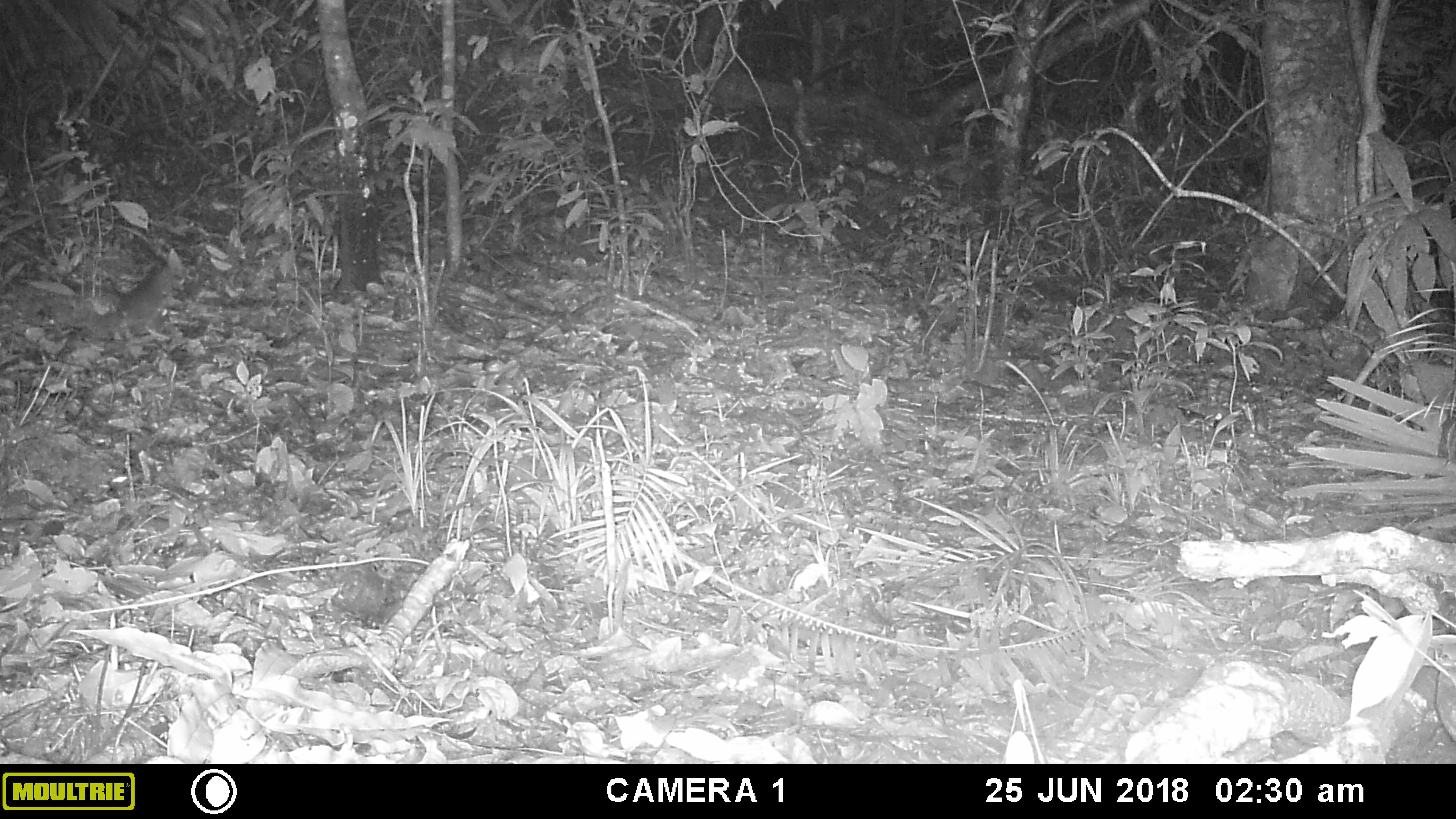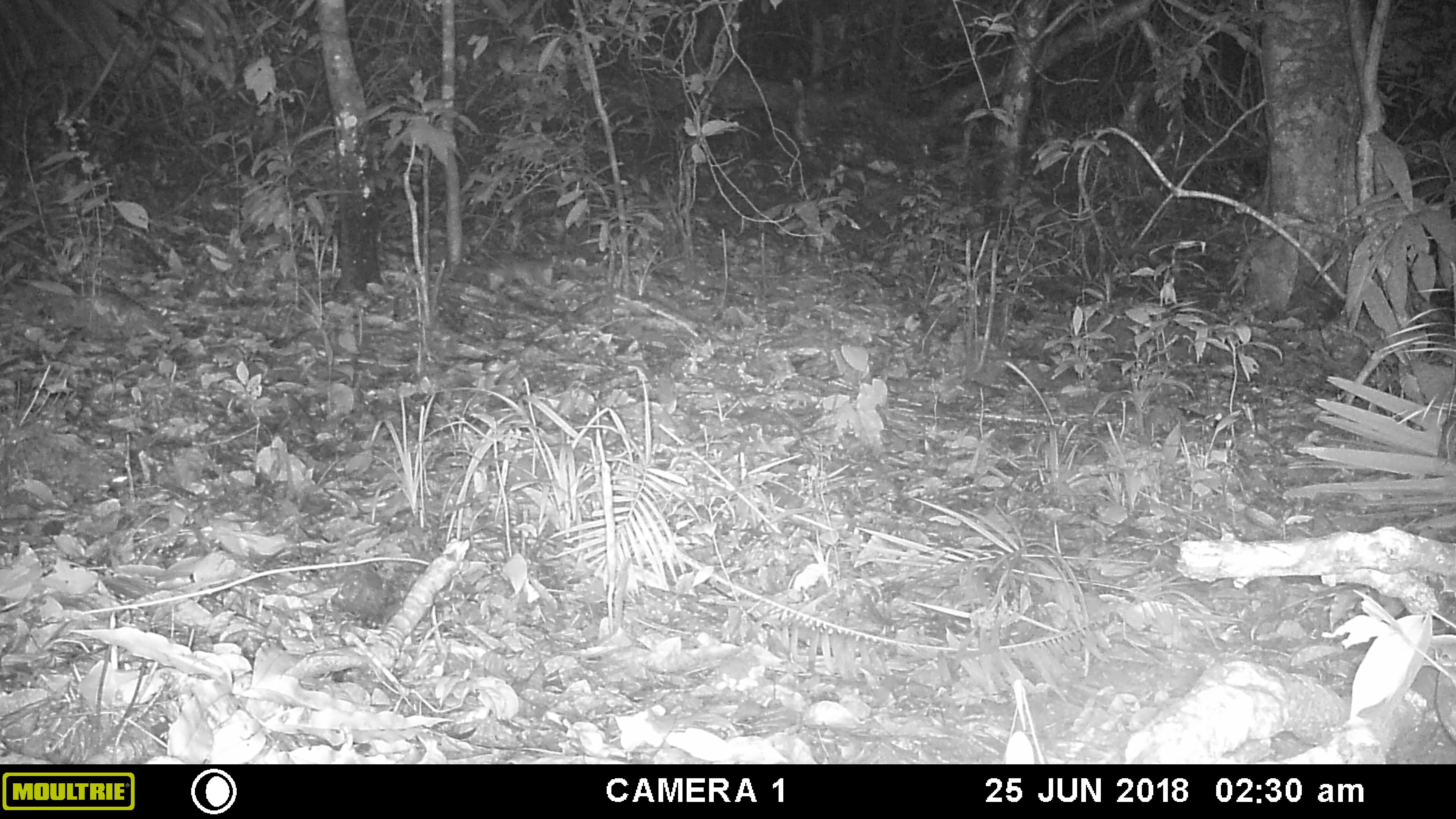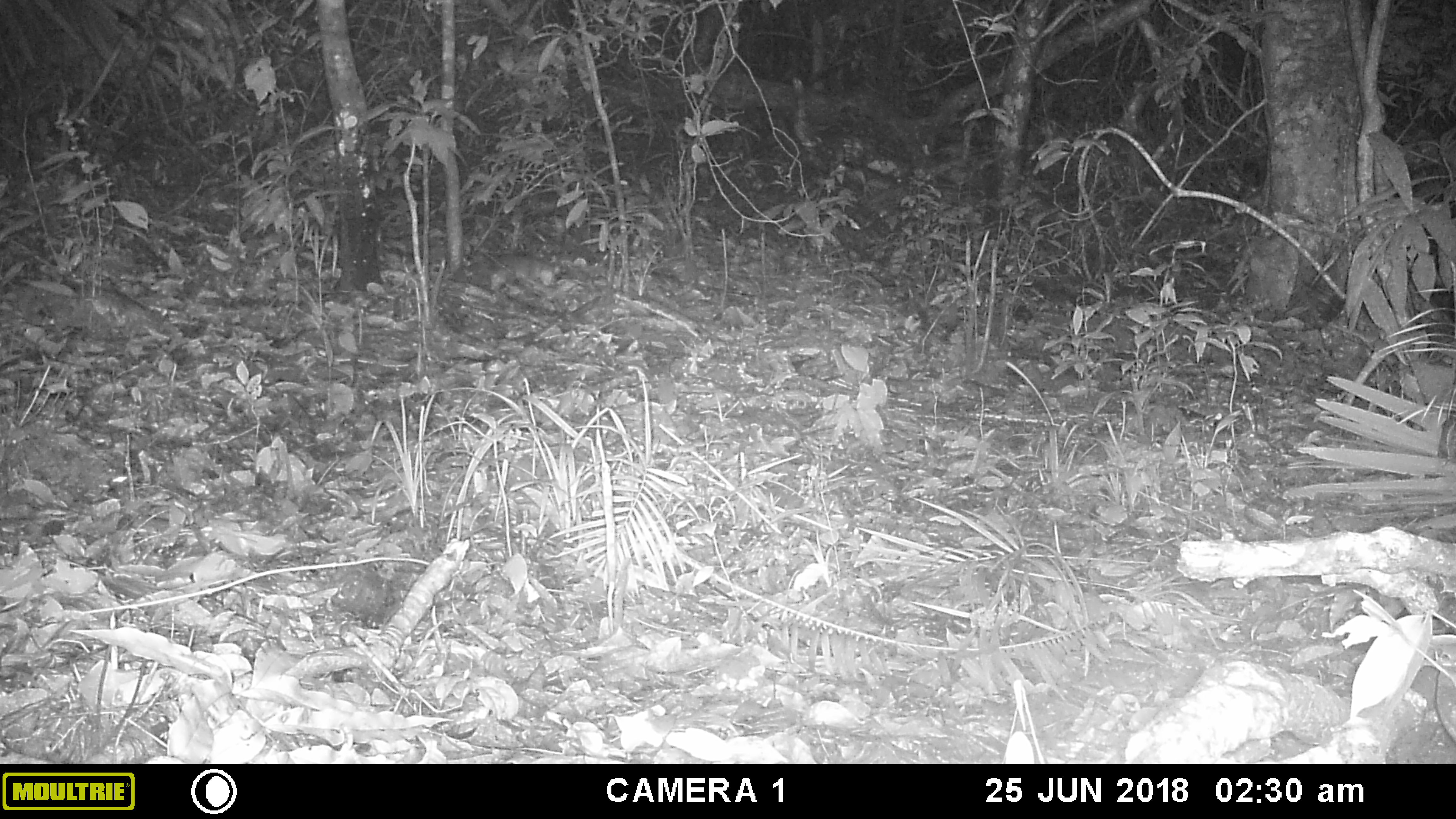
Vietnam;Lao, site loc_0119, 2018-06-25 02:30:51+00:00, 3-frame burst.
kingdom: Animalia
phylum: Chordata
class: Mammalia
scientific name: Mammalia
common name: mammal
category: unidentified small mammal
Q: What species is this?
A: Unidentified small mammal (mammal) (Mammalia).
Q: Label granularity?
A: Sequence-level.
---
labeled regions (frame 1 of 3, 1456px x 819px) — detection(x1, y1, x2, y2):
unidentified small mammal: detection(50, 263, 173, 341)